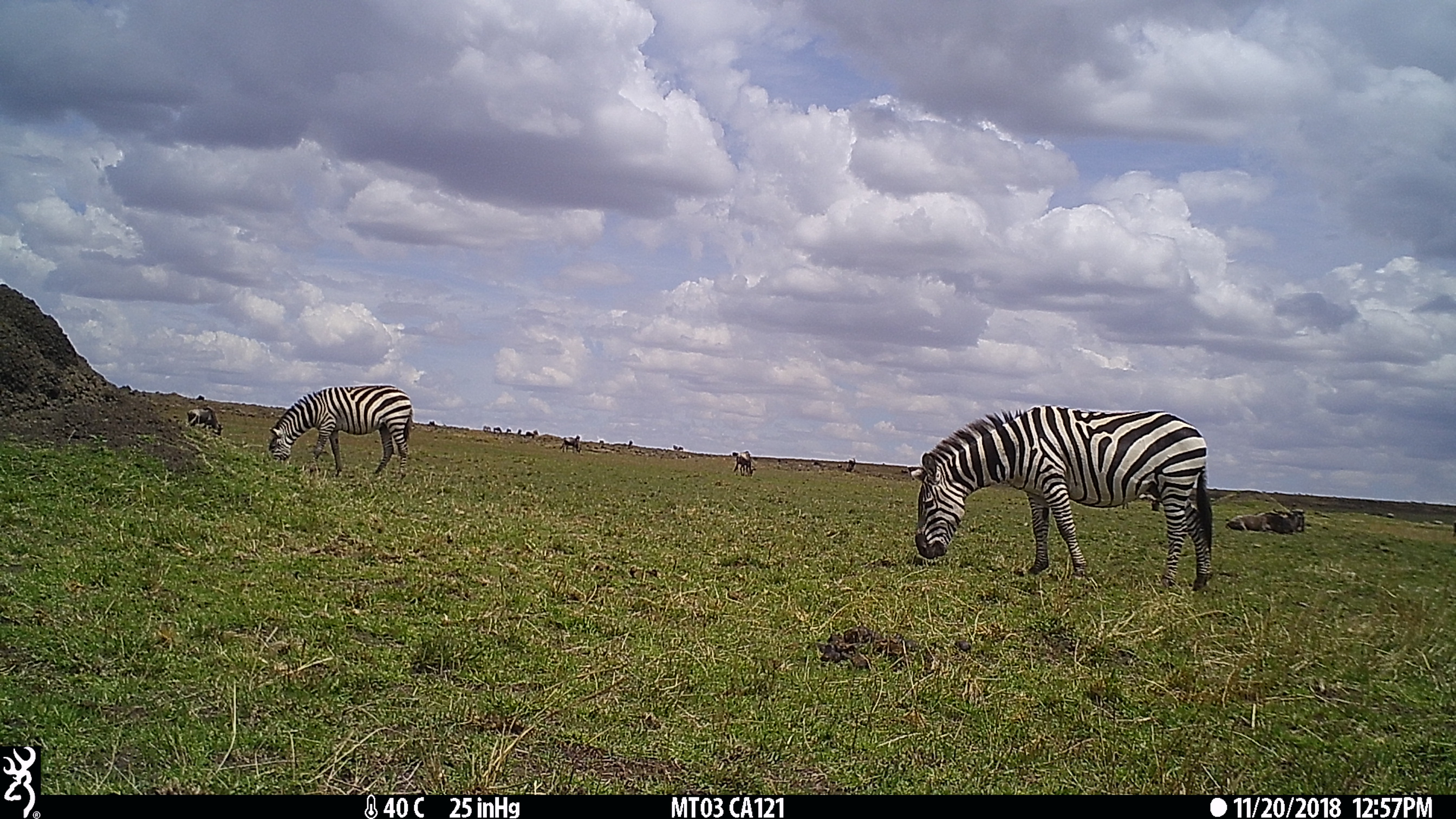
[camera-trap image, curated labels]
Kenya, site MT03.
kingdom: Animalia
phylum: Chordata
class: Mammalia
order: Perissodactyla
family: Equidae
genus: Equus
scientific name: Equus quagga burchellii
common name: burchell's zebra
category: zebra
Zebra (burchell's zebra) (Equus quagga burchellii).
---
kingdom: Animalia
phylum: Chordata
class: Mammalia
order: Artiodactyla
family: Bovidae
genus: Connochaetes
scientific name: Connochaetes taurinus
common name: blue wildebeest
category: wildebeest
Wildebeest (blue wildebeest) (Connochaetes taurinus).